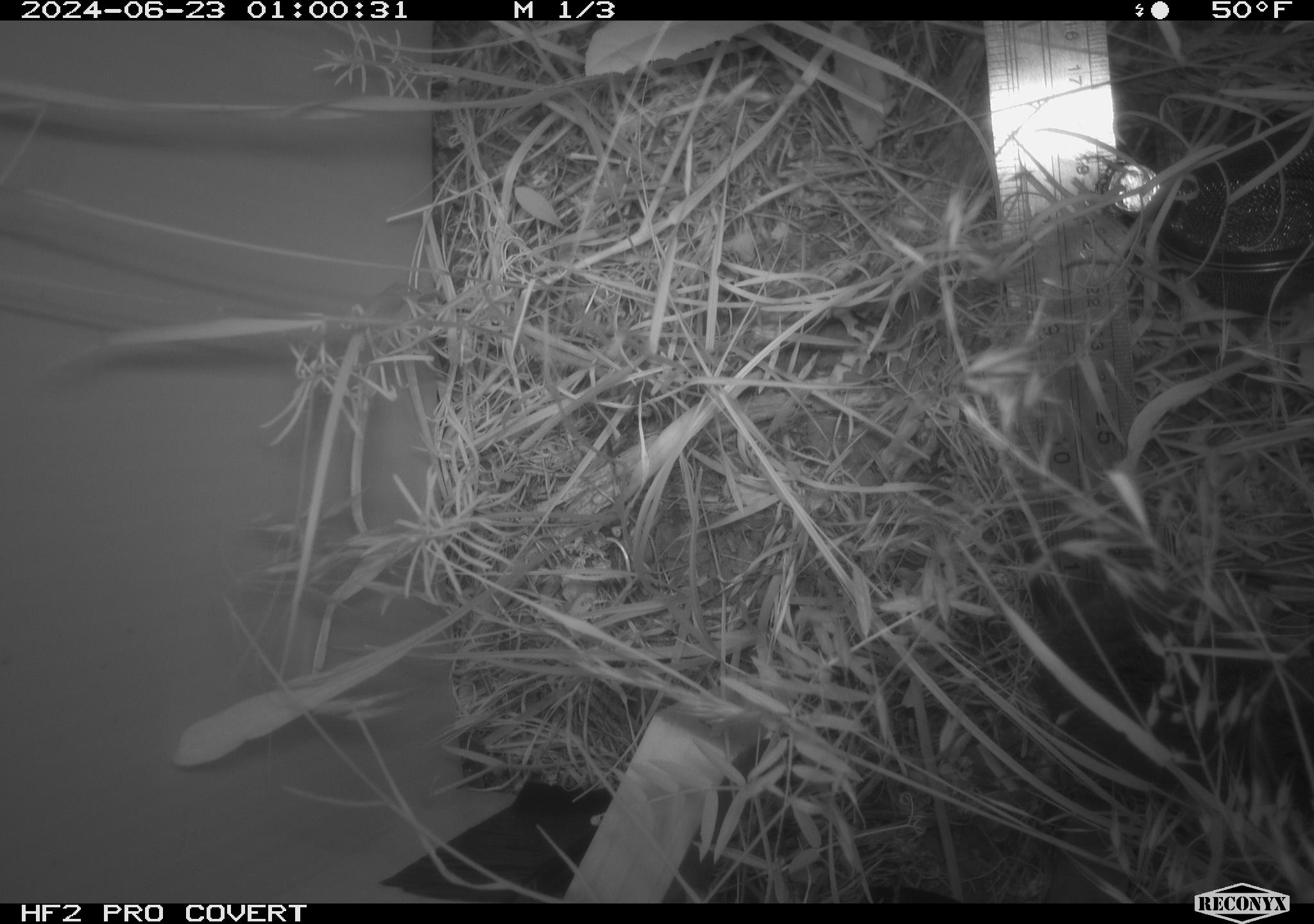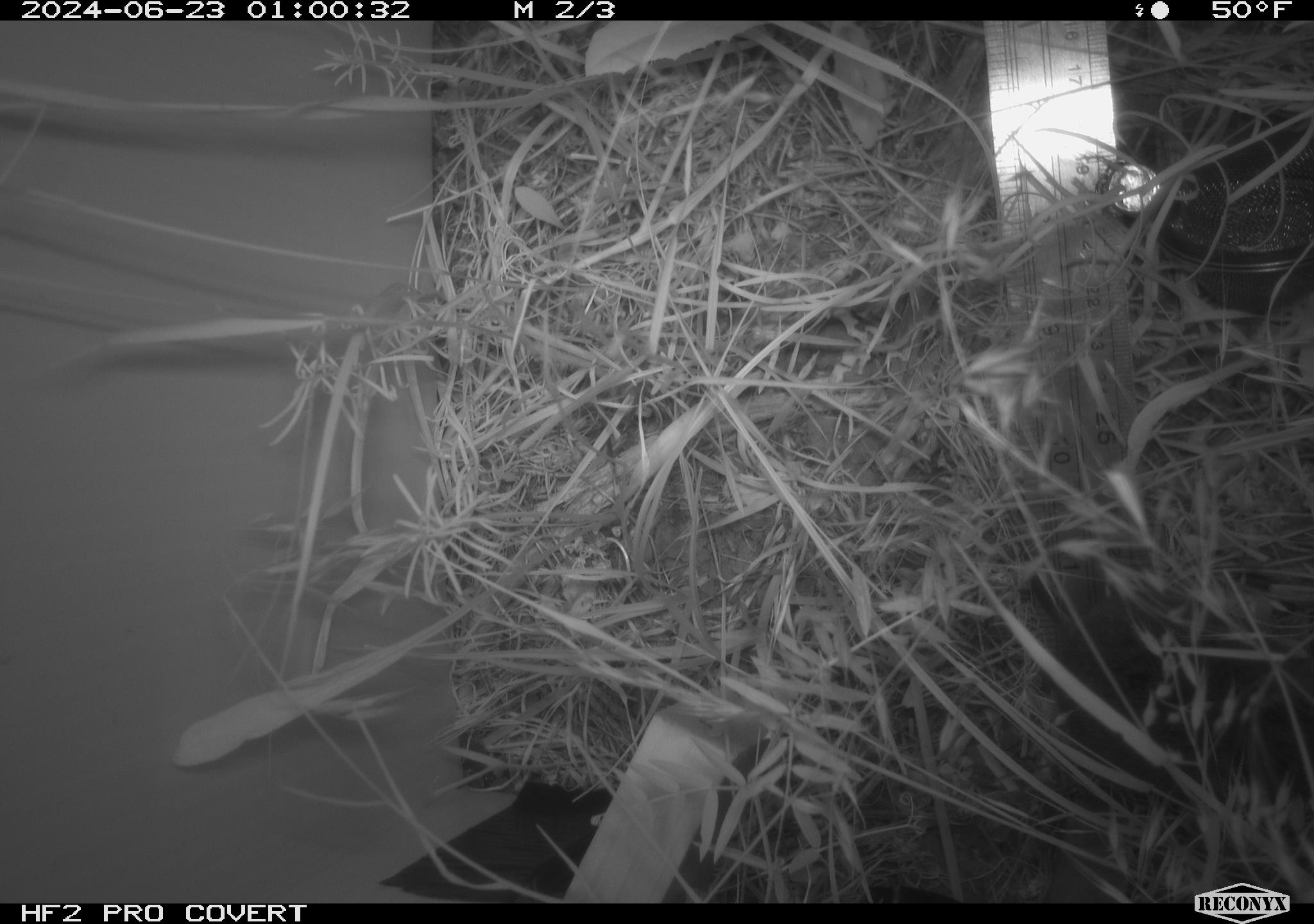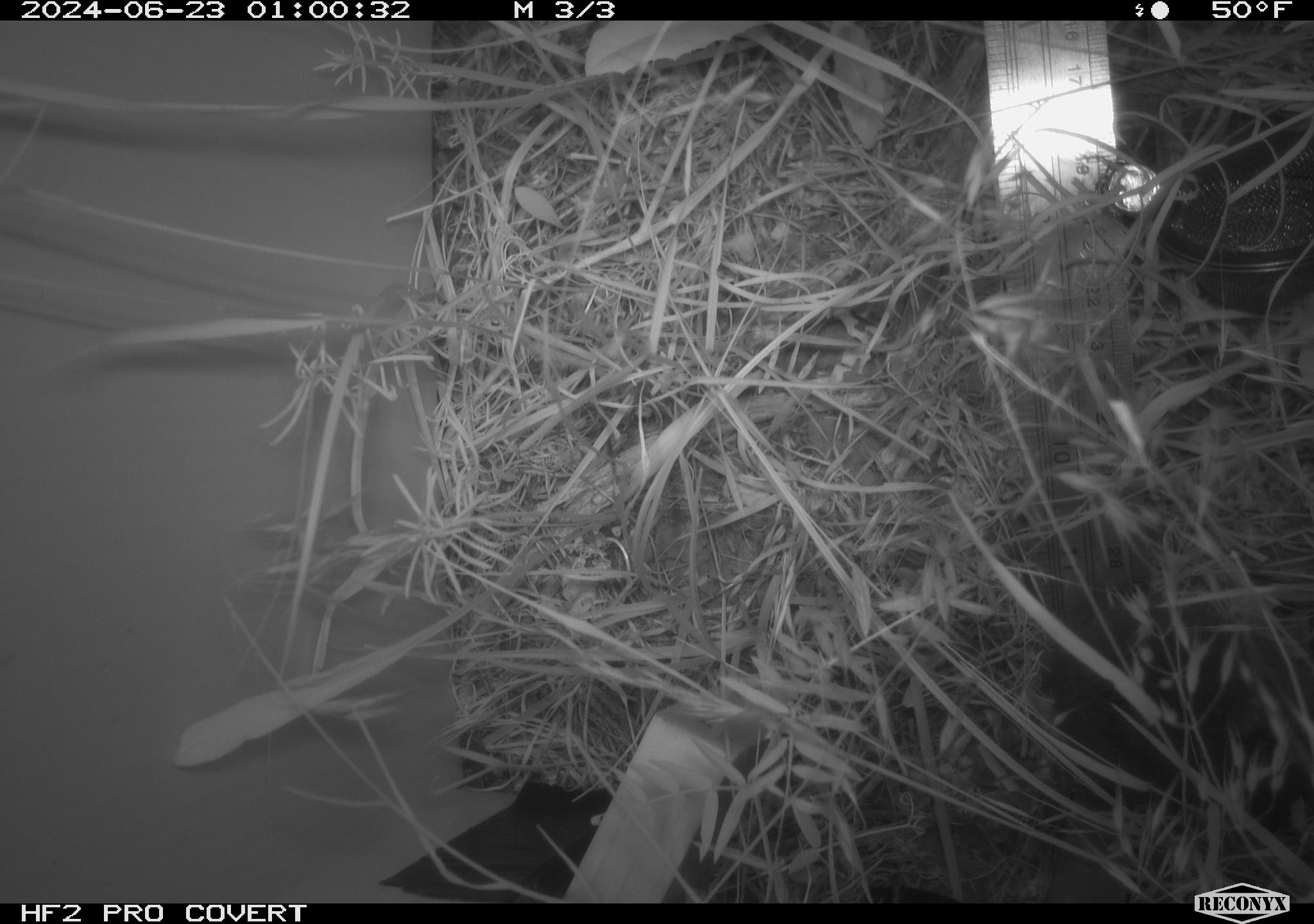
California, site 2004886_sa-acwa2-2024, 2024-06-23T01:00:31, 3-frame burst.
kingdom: Animalia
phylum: Chordata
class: Mammalia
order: Rodentia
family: Cricetidae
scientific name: Cricetidae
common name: hamsters, voles, lemmings, and allies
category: cricetidae family